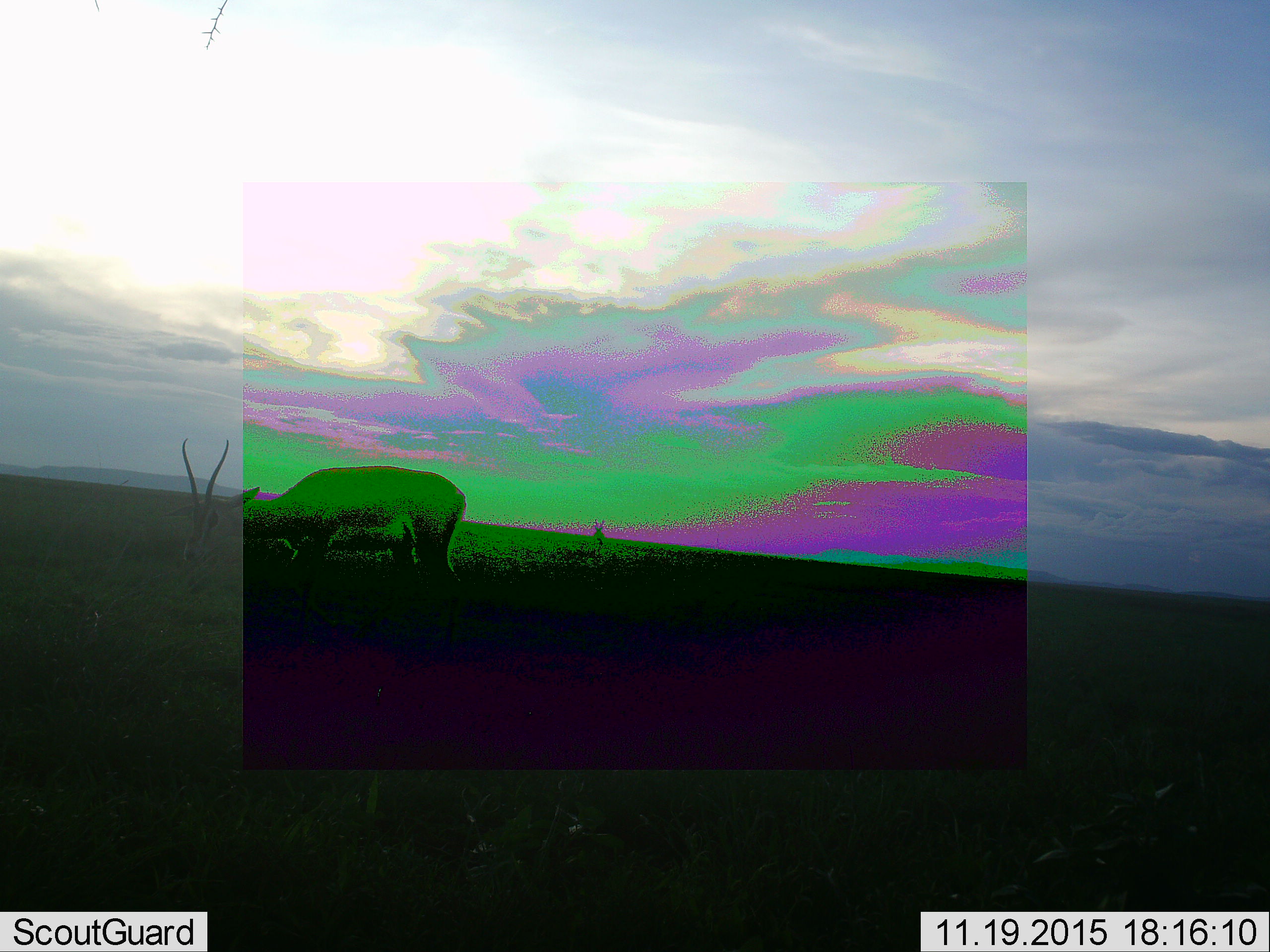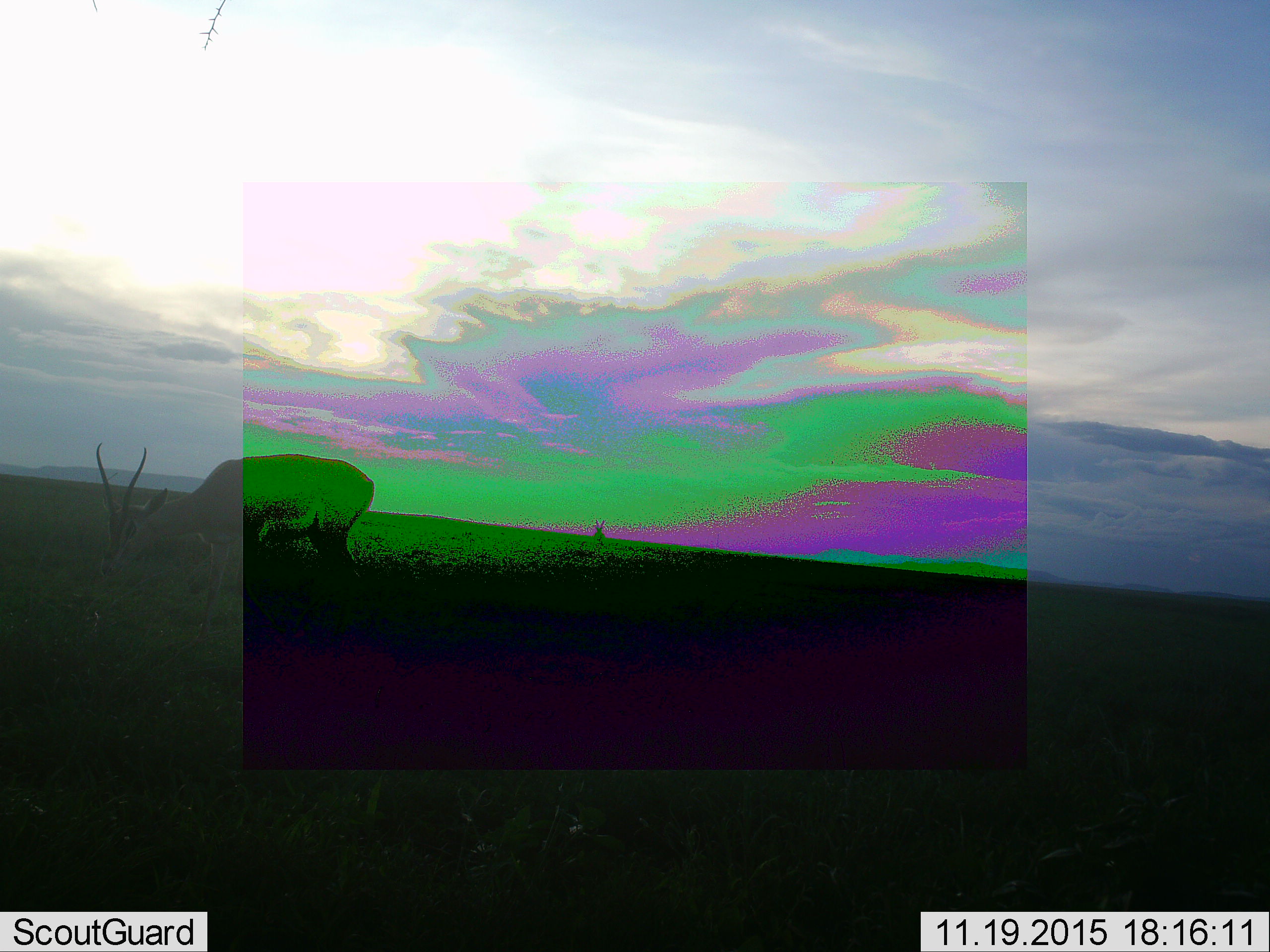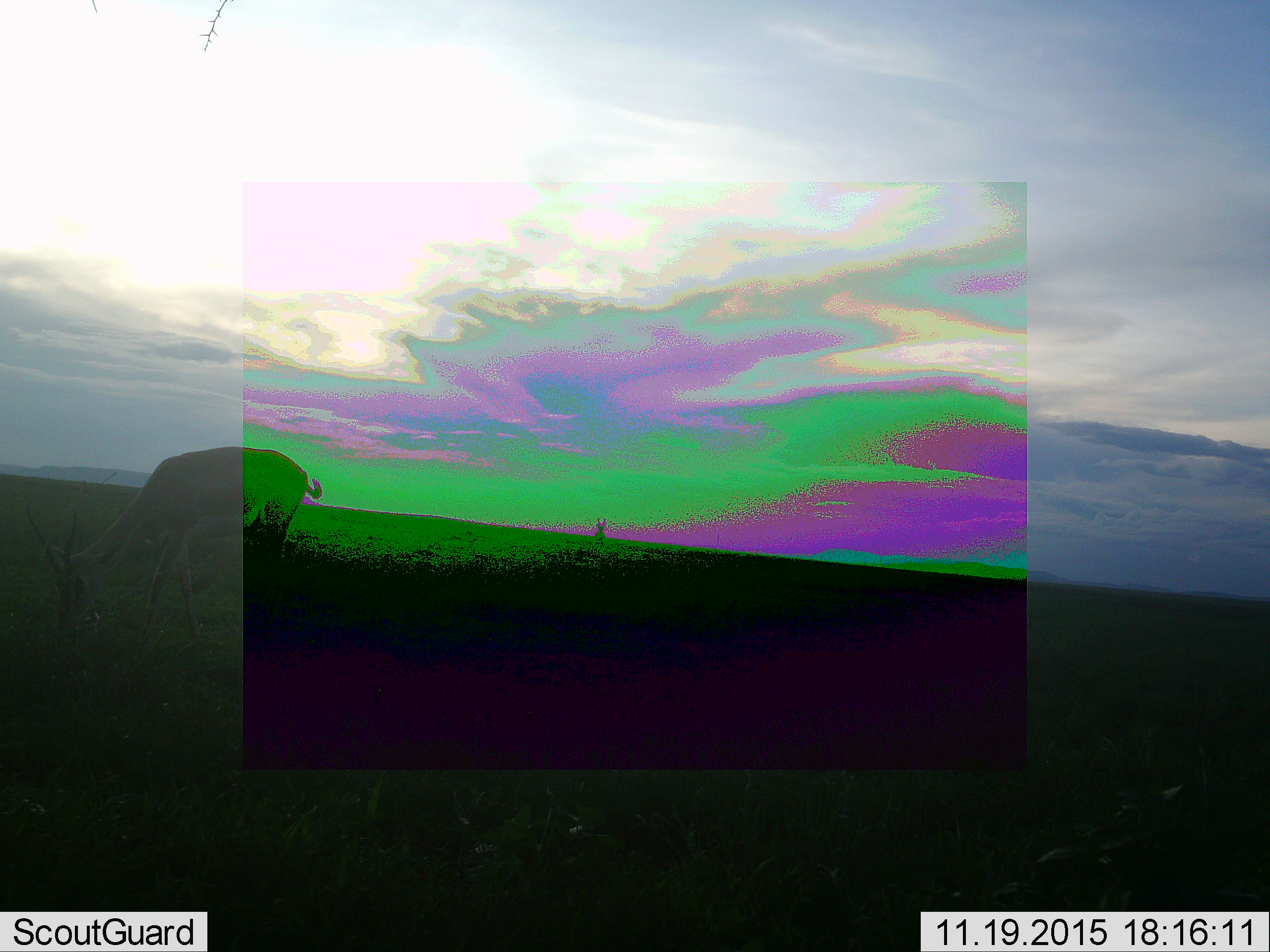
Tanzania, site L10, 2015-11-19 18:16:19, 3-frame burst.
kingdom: Animalia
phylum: Chordata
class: Mammalia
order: Artiodactyla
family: Bovidae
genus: Eudorcas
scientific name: Eudorcas thomsonii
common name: thomson's gazelle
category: gazellethomsons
Gazellethomsons (thomson's gazelle) (Eudorcas thomsonii), count 1. Behavior (volunteer vote fractions): standing 50%, resting 0%, moving 75%, interacting 0%. Young present (vote fraction): 0%. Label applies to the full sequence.